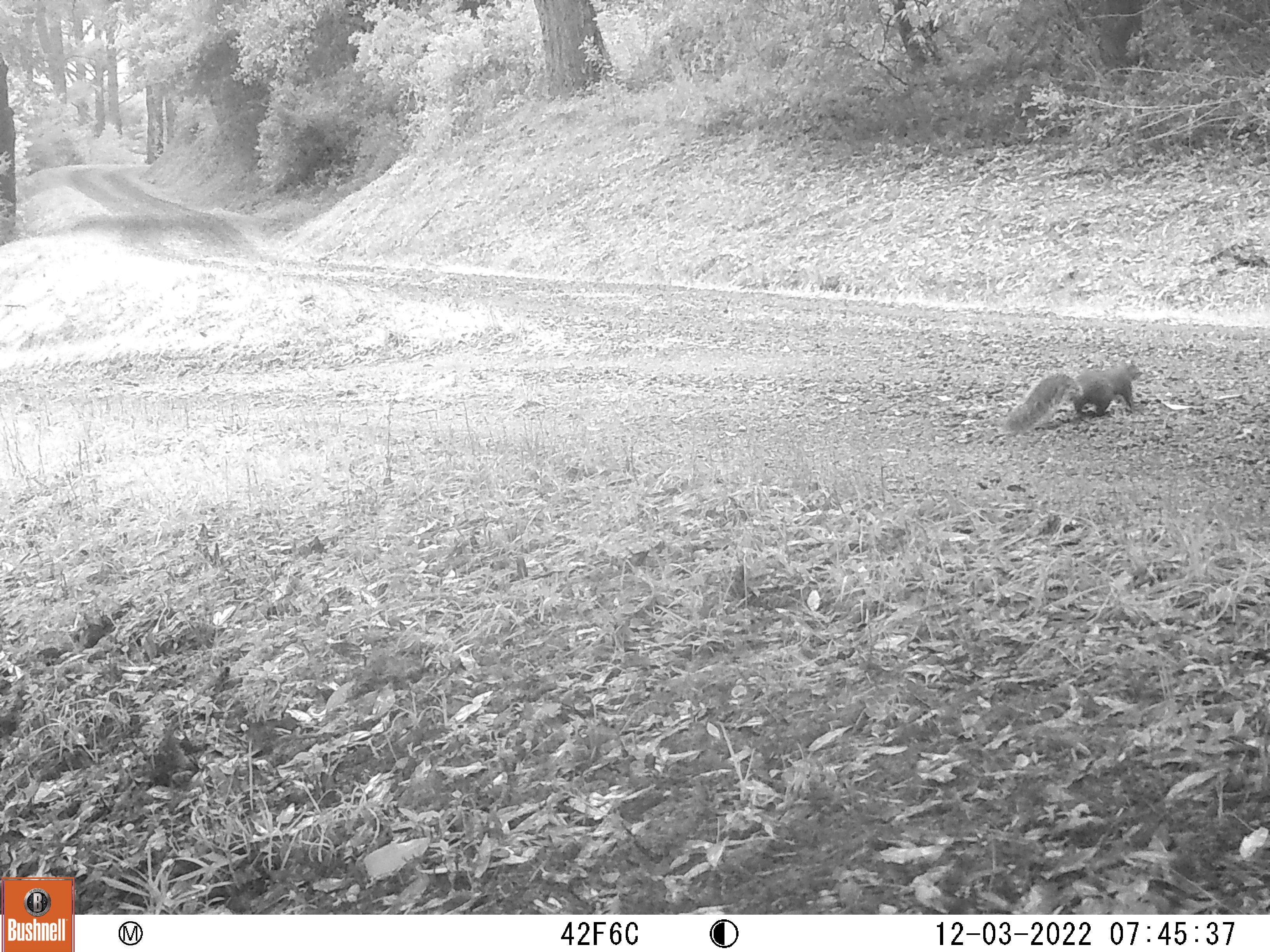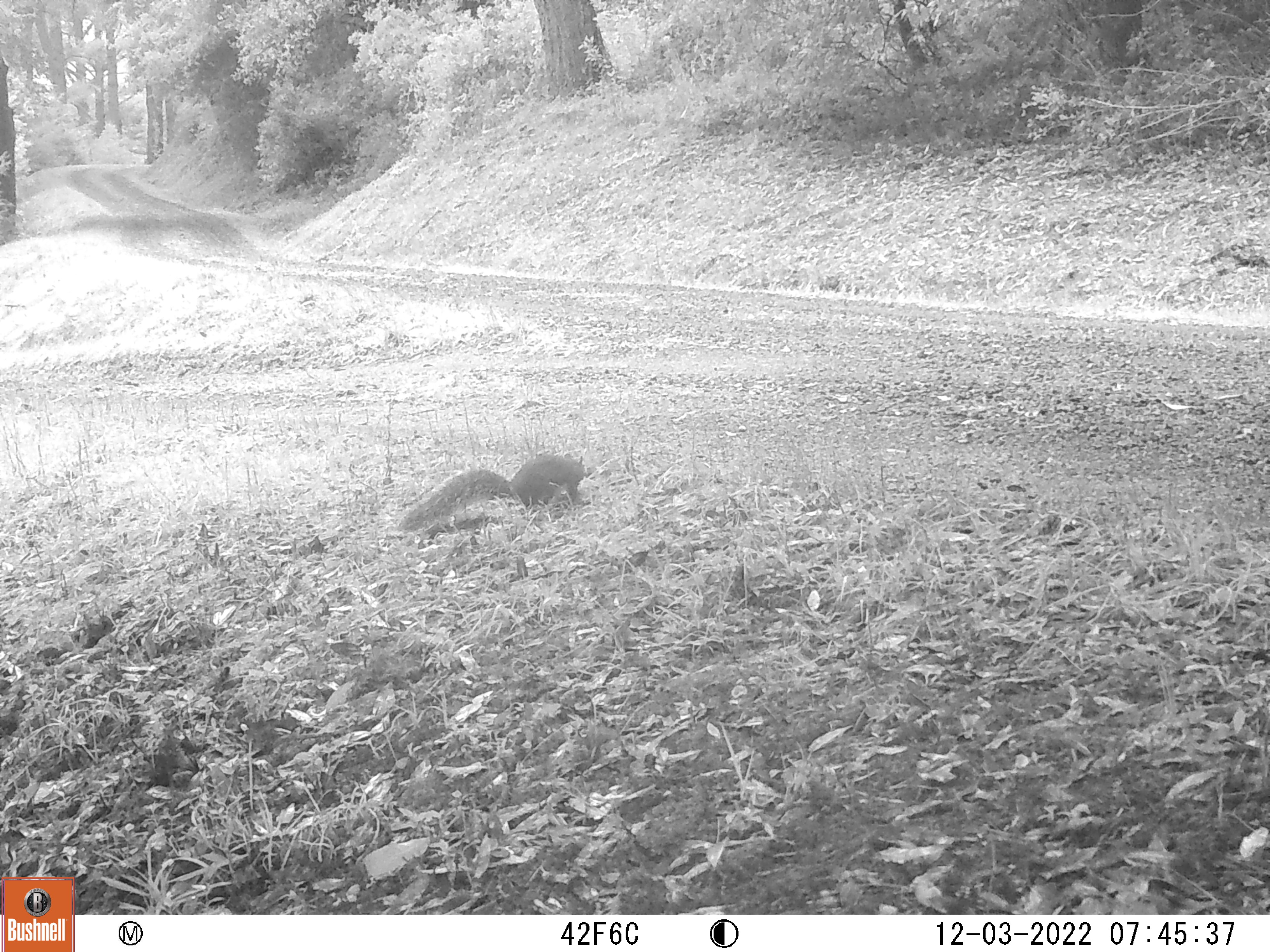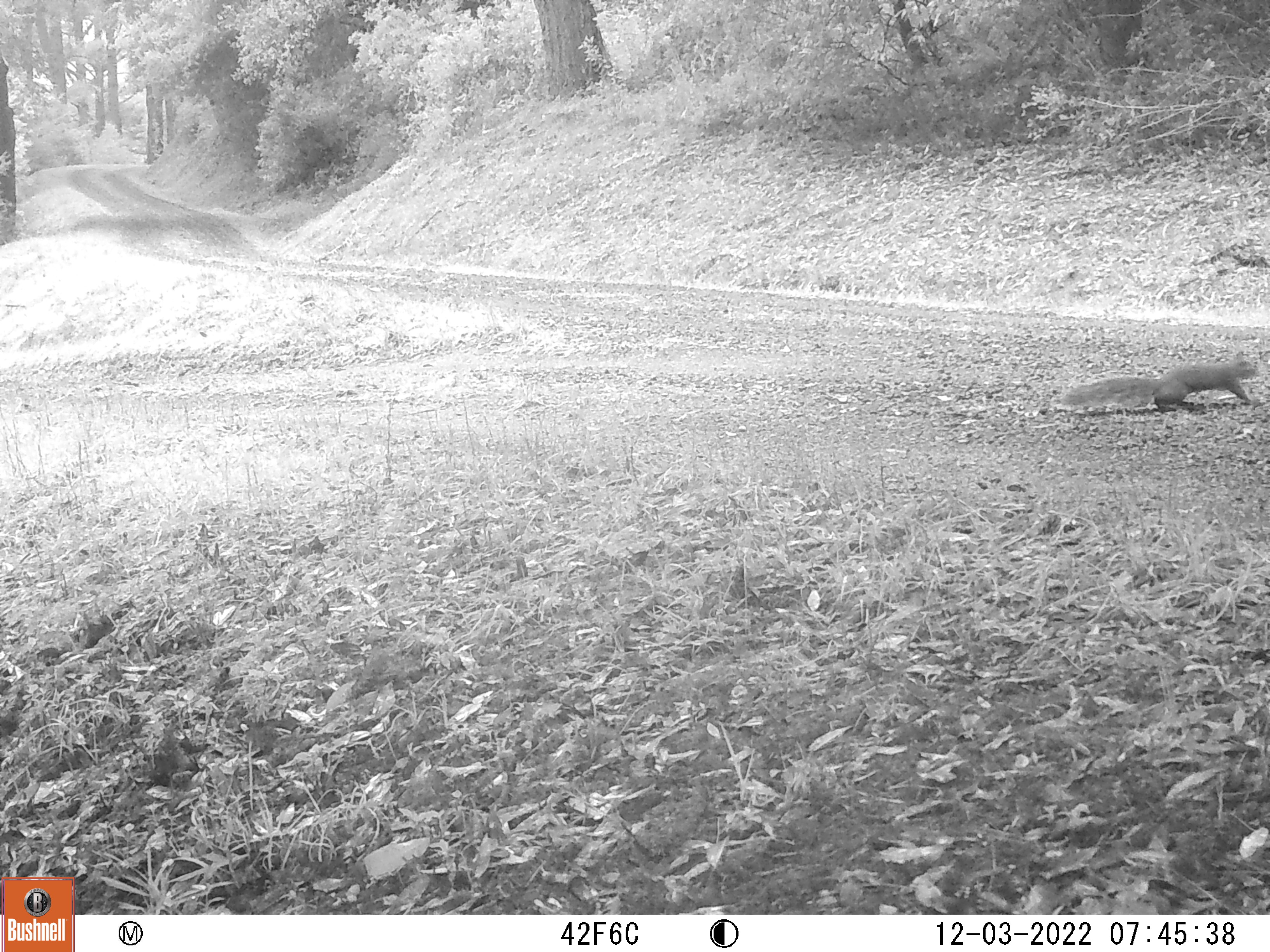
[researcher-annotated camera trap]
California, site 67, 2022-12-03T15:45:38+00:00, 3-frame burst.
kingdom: Animalia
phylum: Chordata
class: Mammalia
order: Rodentia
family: Sciuridae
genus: Sciurus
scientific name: Sciurus griseus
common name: western gray squirrel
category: western grey squirrel